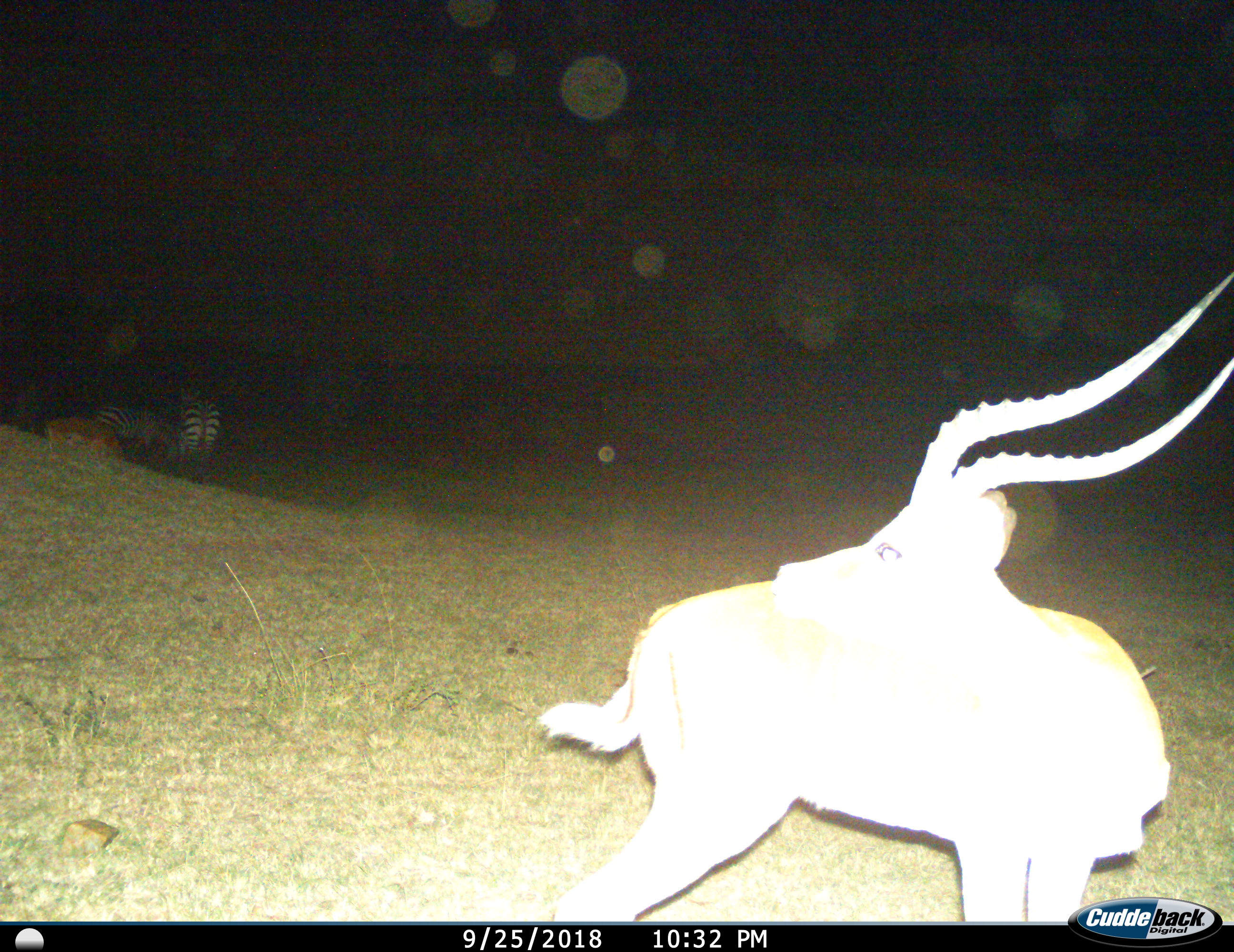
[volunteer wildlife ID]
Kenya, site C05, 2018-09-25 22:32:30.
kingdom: Animalia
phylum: Chordata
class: Mammalia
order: Artiodactyla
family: Bovidae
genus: Aepyceros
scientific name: Aepyceros melampus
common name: impala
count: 2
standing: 75%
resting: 0%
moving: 0%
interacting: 0%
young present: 0%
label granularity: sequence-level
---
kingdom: Animalia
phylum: Chordata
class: Mammalia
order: Perissodactyla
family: Equidae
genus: Equus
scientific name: Equus quagga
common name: plains zebra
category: zebra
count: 2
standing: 67%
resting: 0%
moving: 17%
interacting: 17%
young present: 0%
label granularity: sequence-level